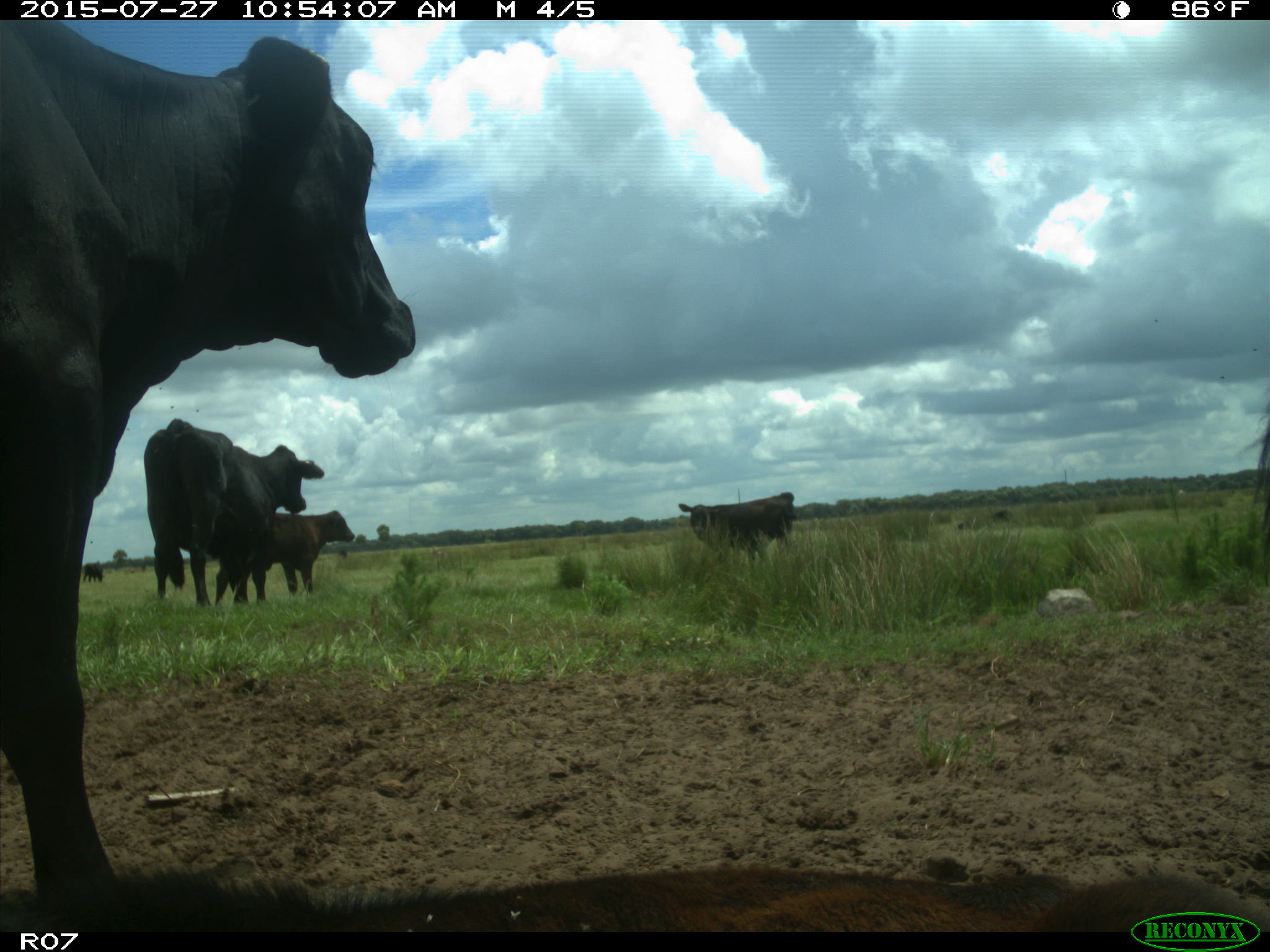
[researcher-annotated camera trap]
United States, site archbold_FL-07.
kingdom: Animalia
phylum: Chordata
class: Mammalia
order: Artiodactyla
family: Bovidae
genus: Bos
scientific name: Bos taurus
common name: domestic cow